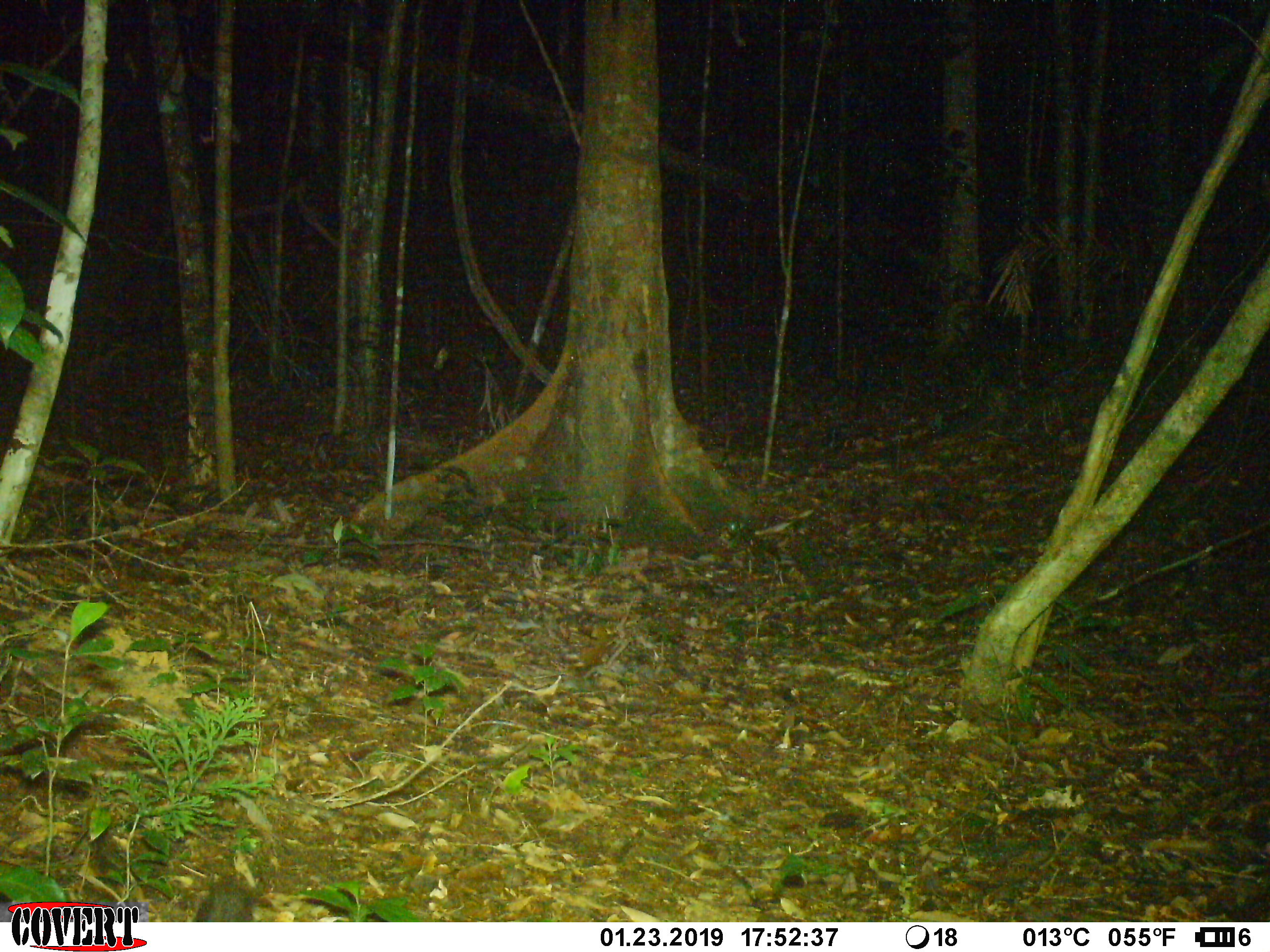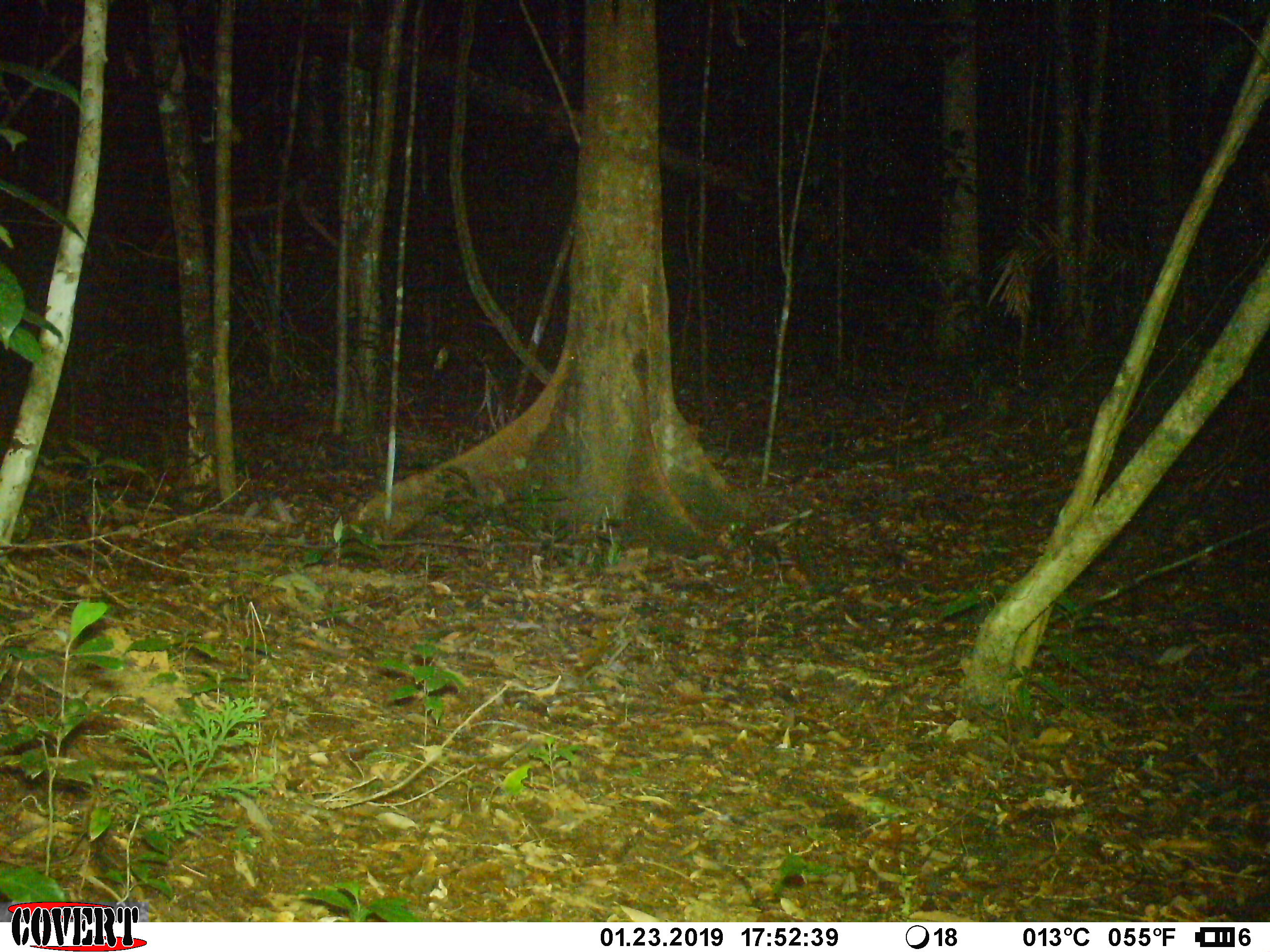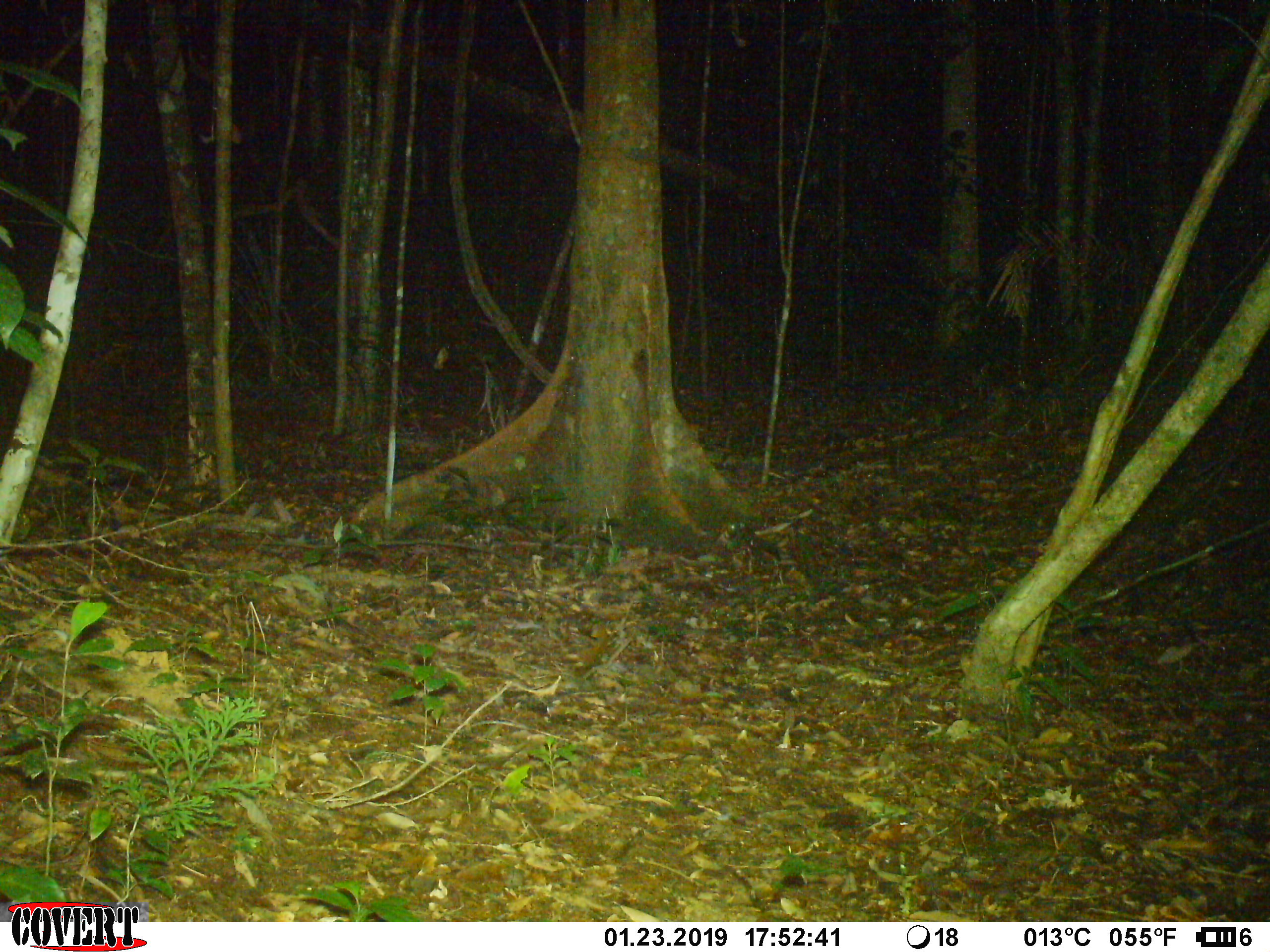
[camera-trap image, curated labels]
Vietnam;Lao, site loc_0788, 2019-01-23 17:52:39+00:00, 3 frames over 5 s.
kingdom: Animalia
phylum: Chordata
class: Mammalia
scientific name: Mammalia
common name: mammal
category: unidentified small mammal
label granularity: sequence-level